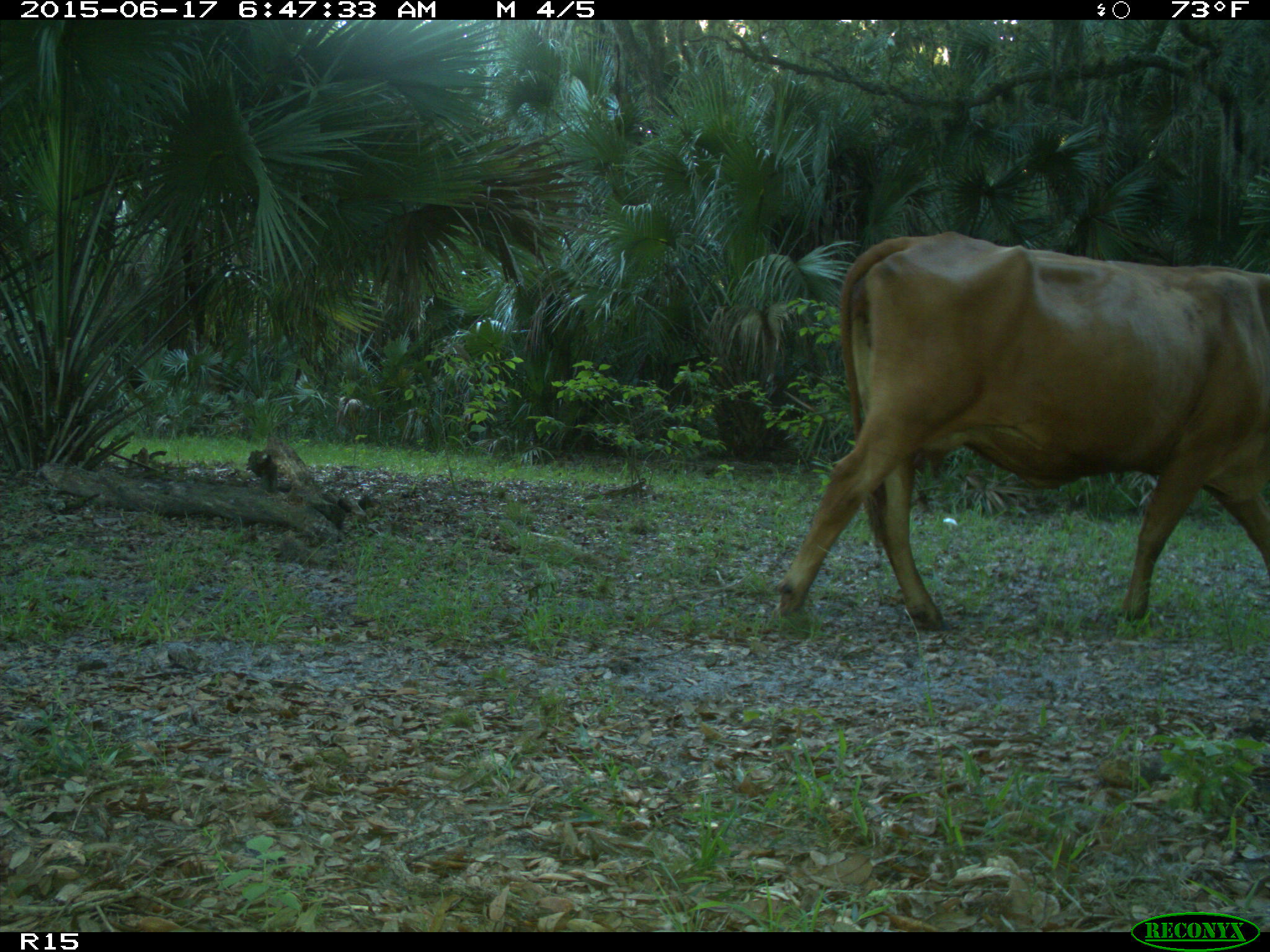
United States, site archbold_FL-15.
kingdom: Animalia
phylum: Chordata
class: Mammalia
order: Artiodactyla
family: Bovidae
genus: Bos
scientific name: Bos taurus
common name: domestic cow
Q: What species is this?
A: Bos taurus (domestic cow).